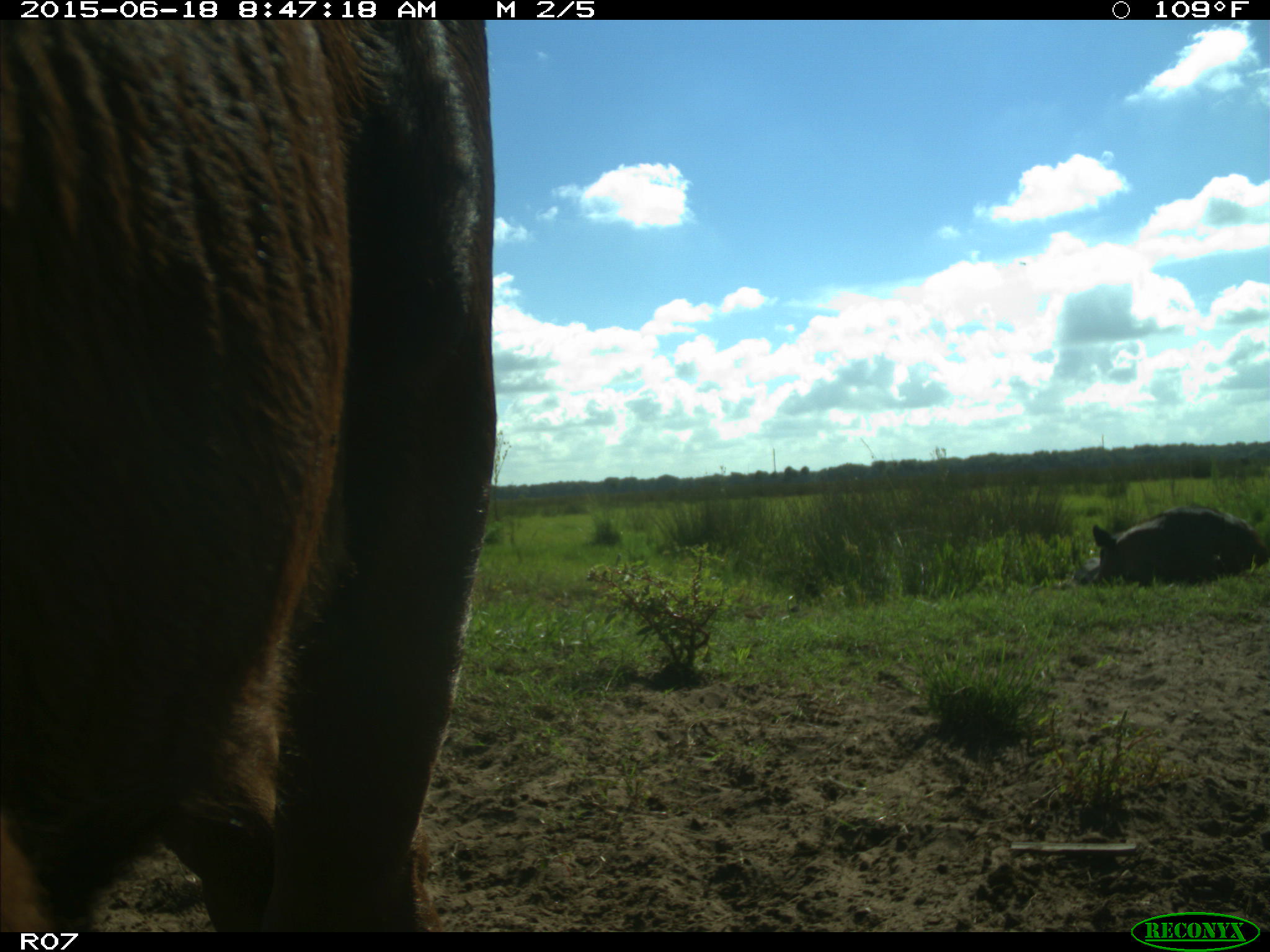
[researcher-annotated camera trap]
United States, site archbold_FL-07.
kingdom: Animalia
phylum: Chordata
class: Mammalia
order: Artiodactyla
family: Bovidae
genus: Bos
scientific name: Bos taurus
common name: domestic cow